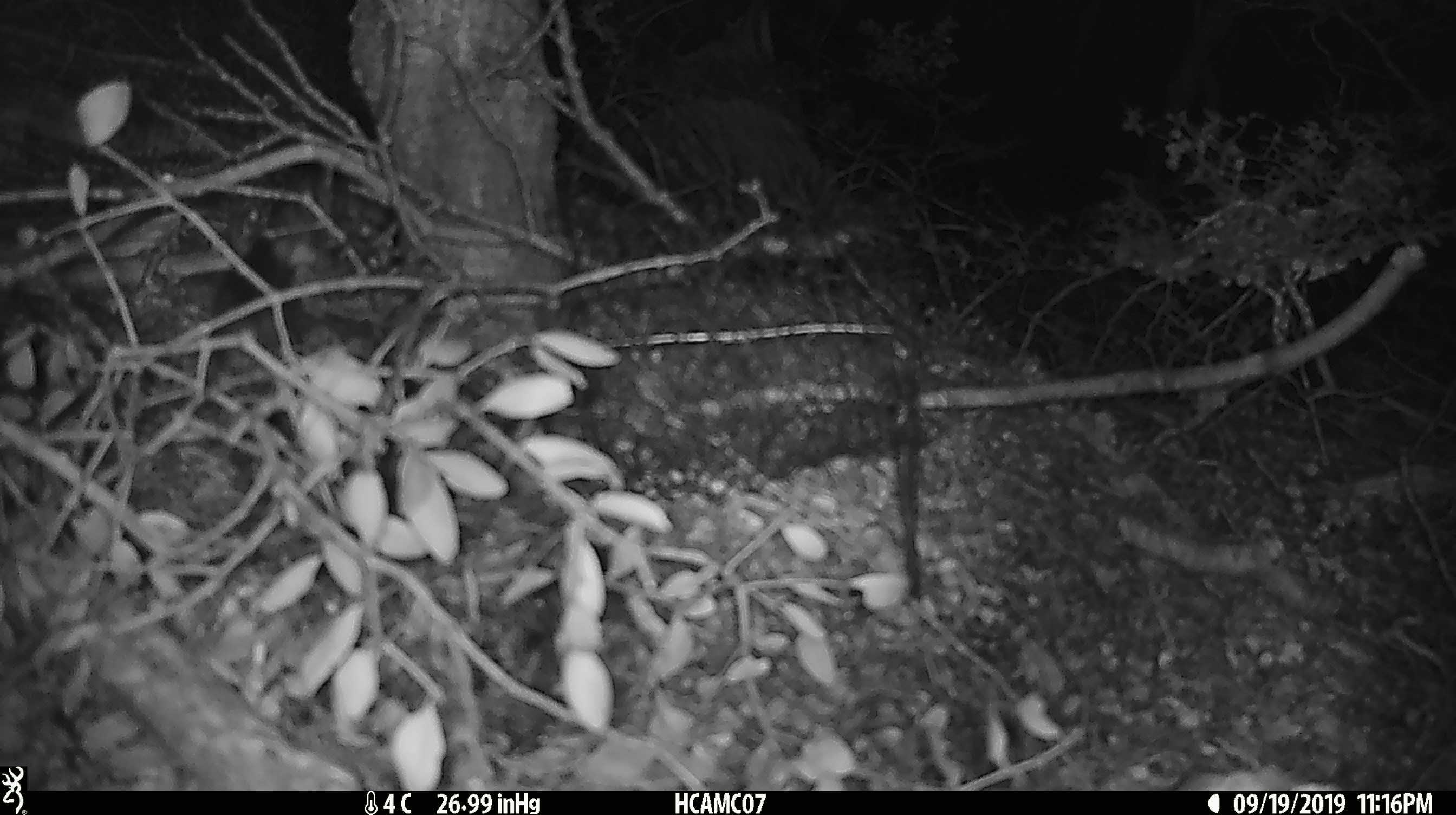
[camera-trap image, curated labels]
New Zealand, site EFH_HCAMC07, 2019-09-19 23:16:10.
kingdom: Animalia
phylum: Chordata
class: Mammalia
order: Rodentia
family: Muridae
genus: Mus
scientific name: Mus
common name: mouse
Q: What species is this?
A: Mouse (Mus).